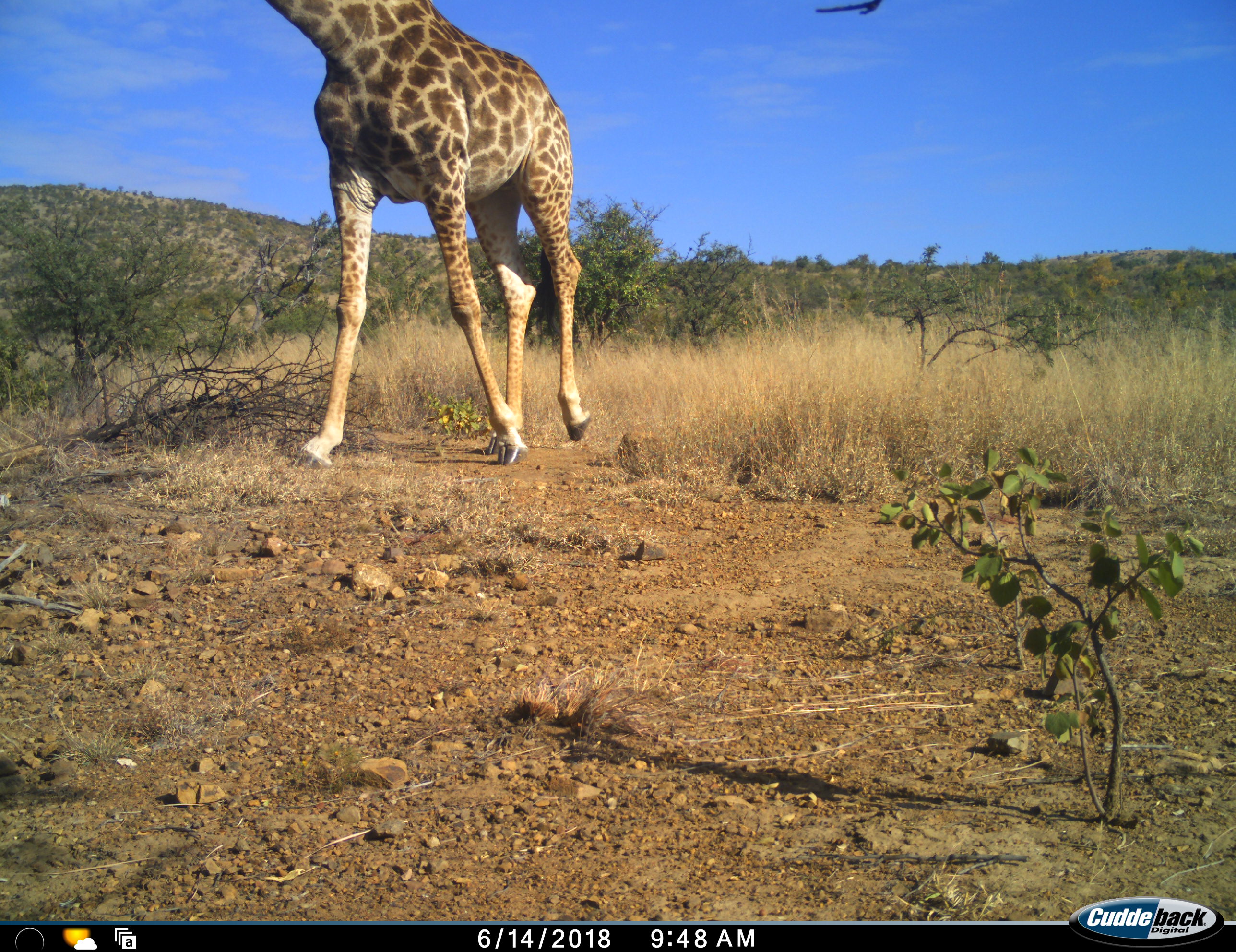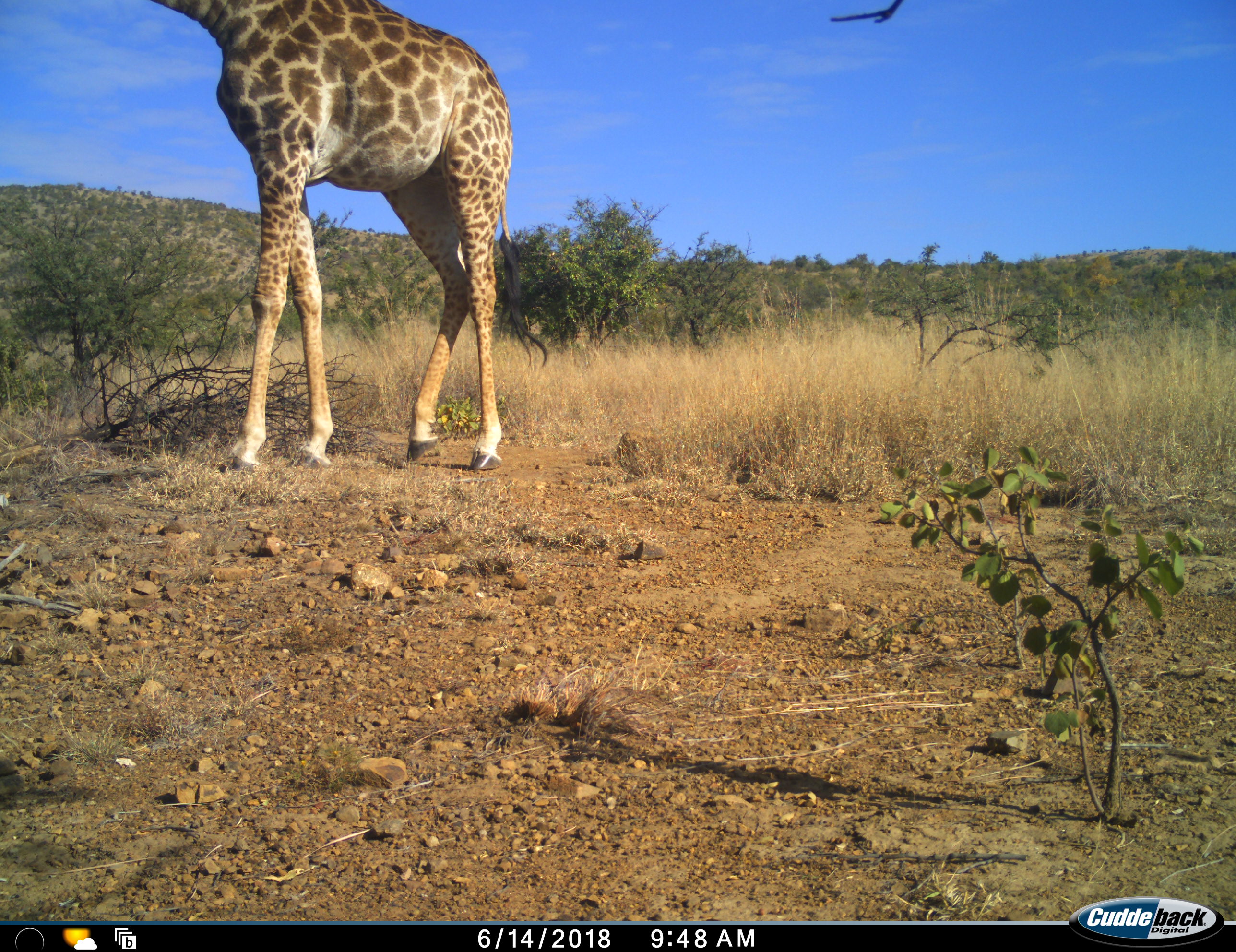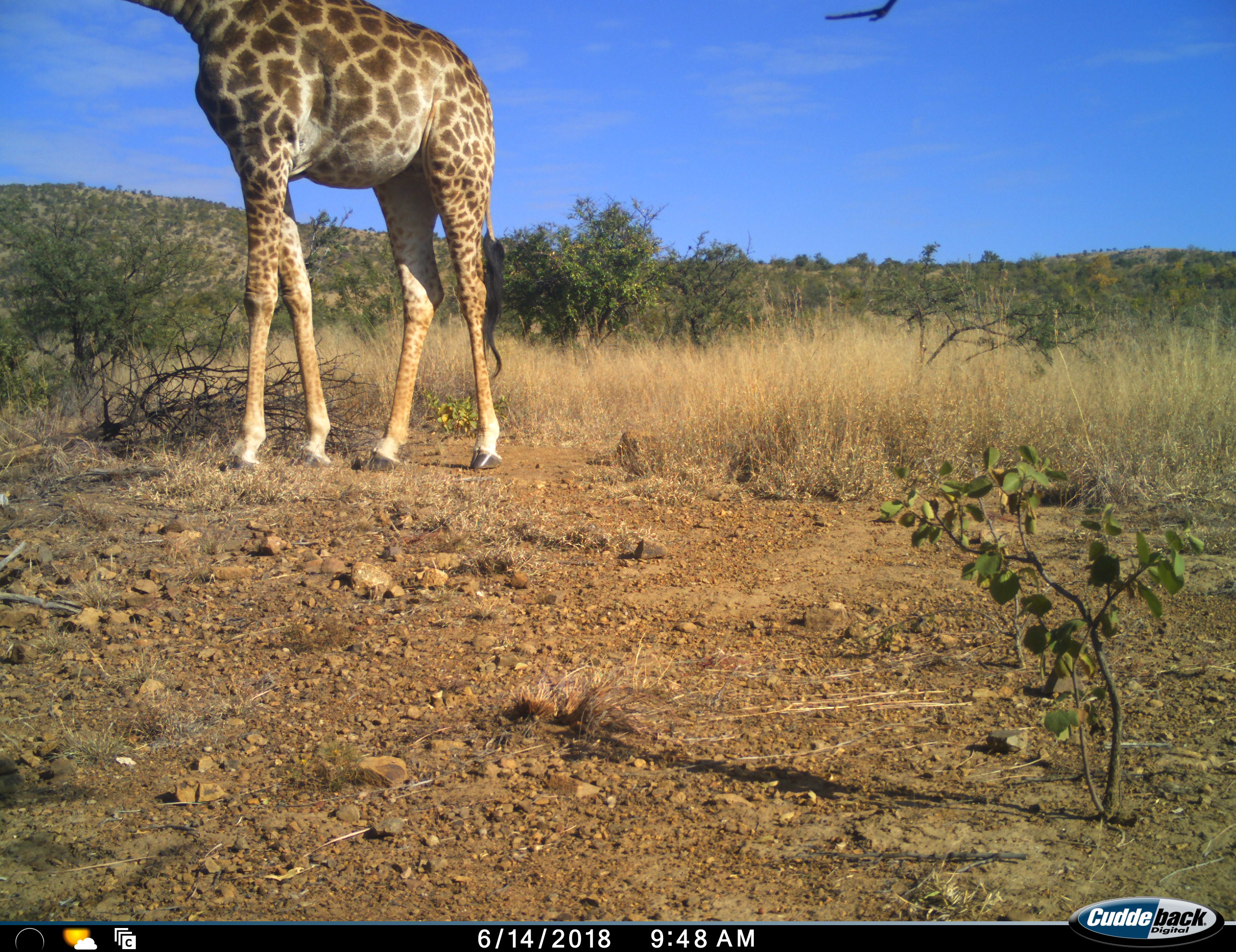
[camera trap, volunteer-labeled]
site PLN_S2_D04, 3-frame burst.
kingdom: Animalia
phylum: Chordata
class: Mammalia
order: Artiodactyla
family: Giraffidae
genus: Giraffa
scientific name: Giraffa camelopardalis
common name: giraffe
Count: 1.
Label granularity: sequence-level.